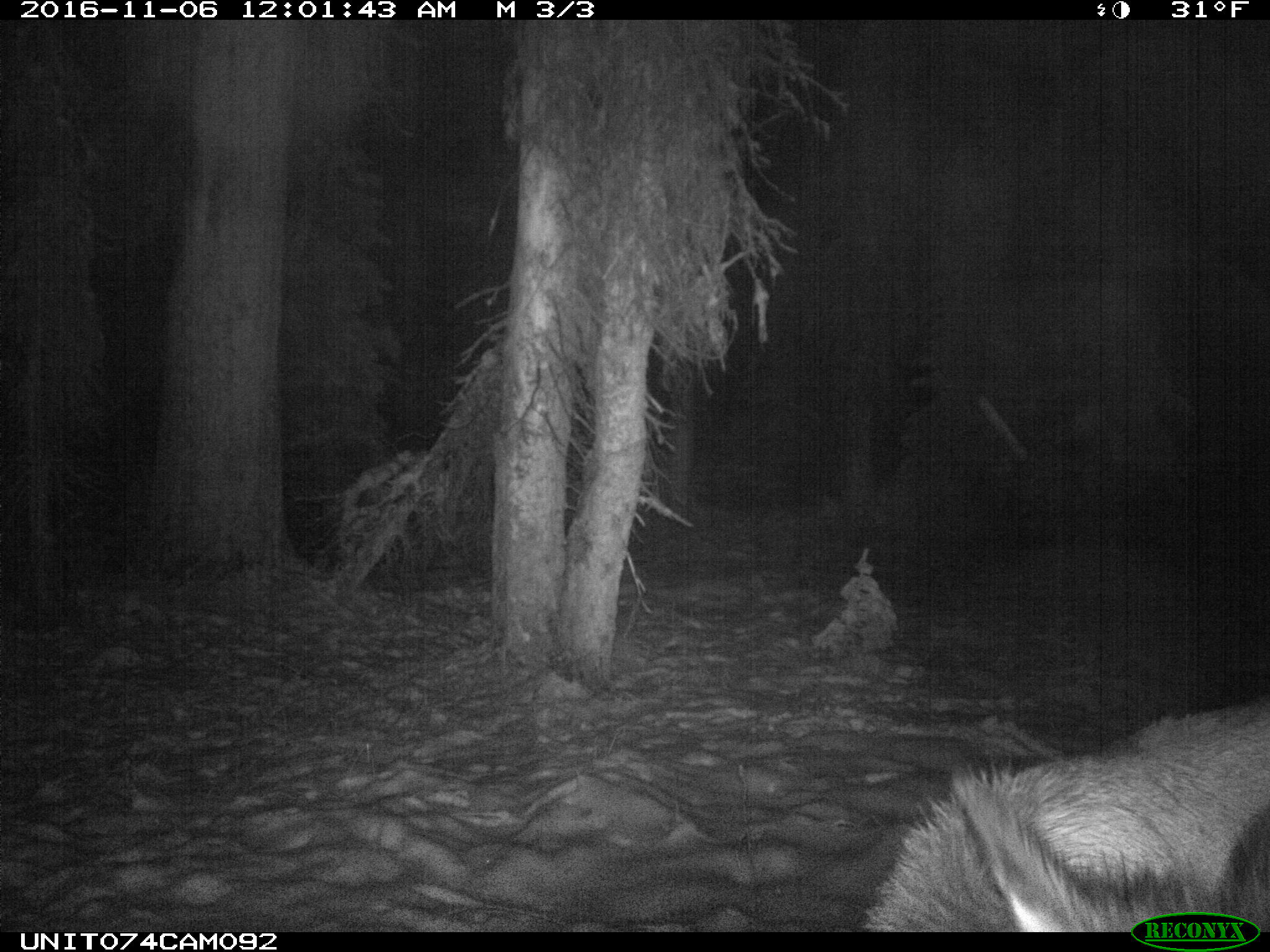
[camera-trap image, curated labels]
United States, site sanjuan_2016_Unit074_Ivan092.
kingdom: Animalia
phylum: Chordata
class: Mammalia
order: Artiodactyla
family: Cervidae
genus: Cervus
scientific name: Cervus elaphus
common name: red deer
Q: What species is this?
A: Cervus elaphus (red deer).